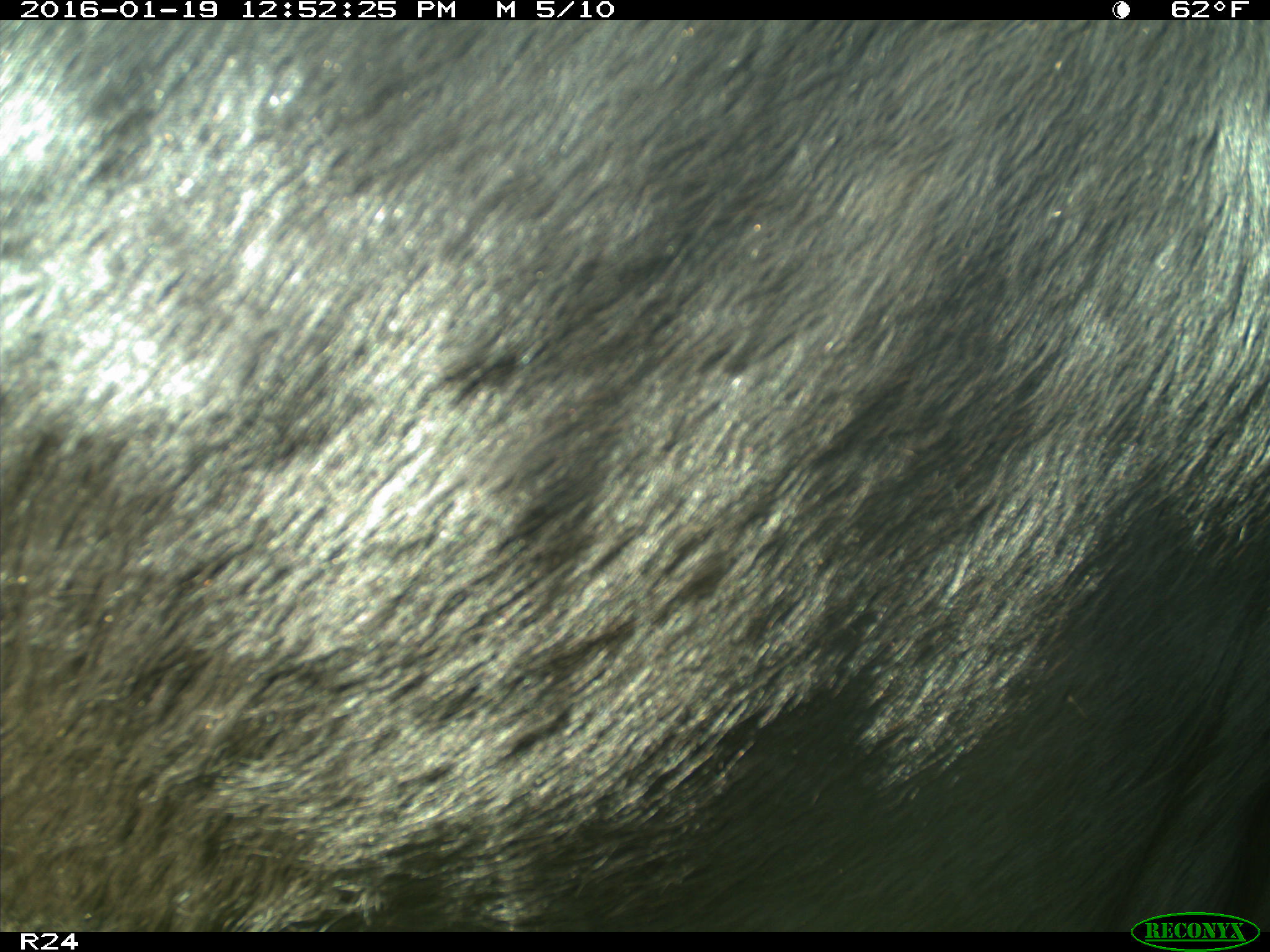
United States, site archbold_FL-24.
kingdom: Animalia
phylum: Chordata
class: Mammalia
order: Artiodactyla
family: Bovidae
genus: Bos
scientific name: Bos taurus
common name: domestic cow